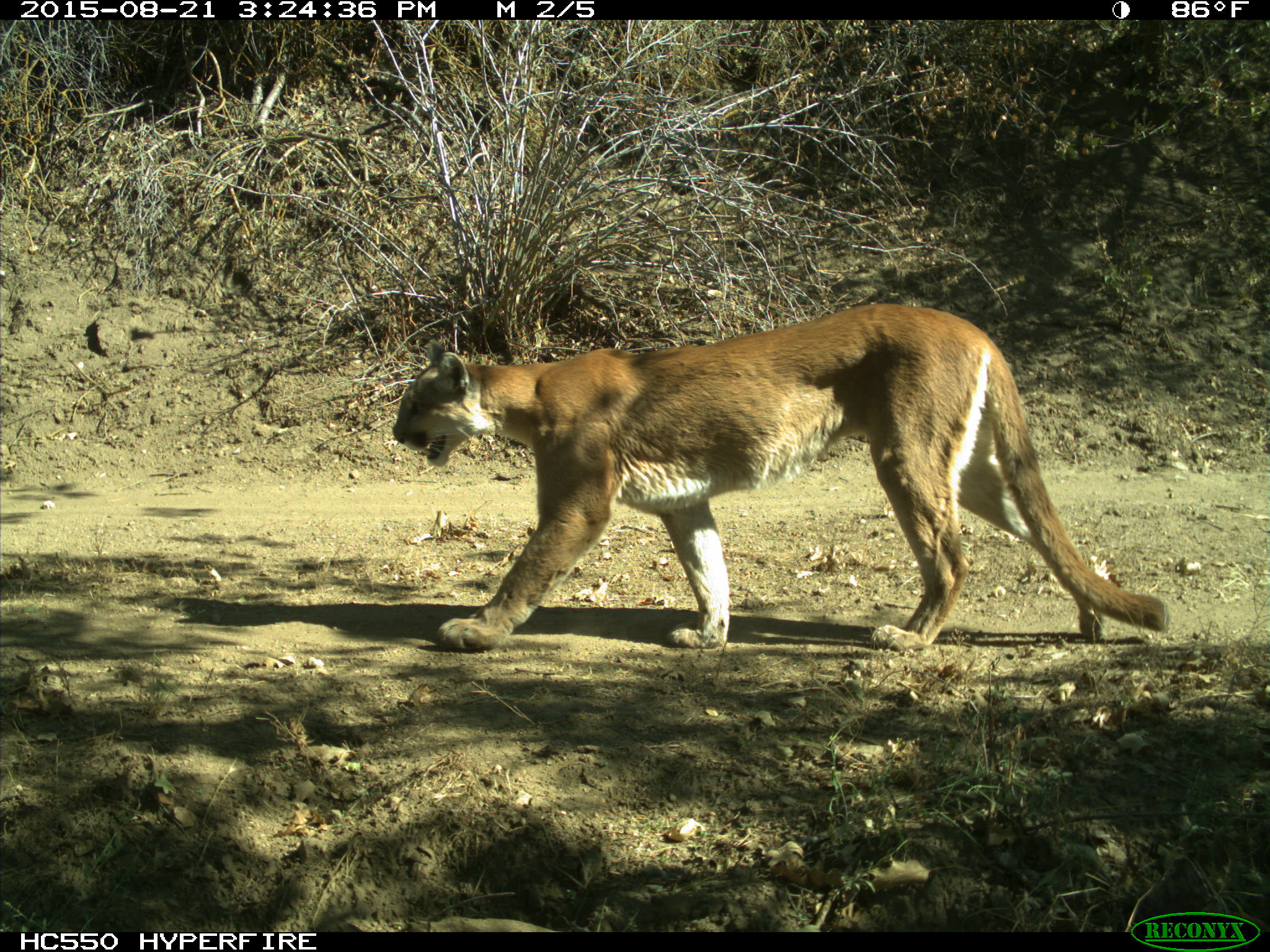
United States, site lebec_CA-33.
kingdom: Animalia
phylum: Chordata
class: Mammalia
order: Carnivora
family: Felidae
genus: Puma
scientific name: Puma concolor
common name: mountain lion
Puma concolor (mountain lion).